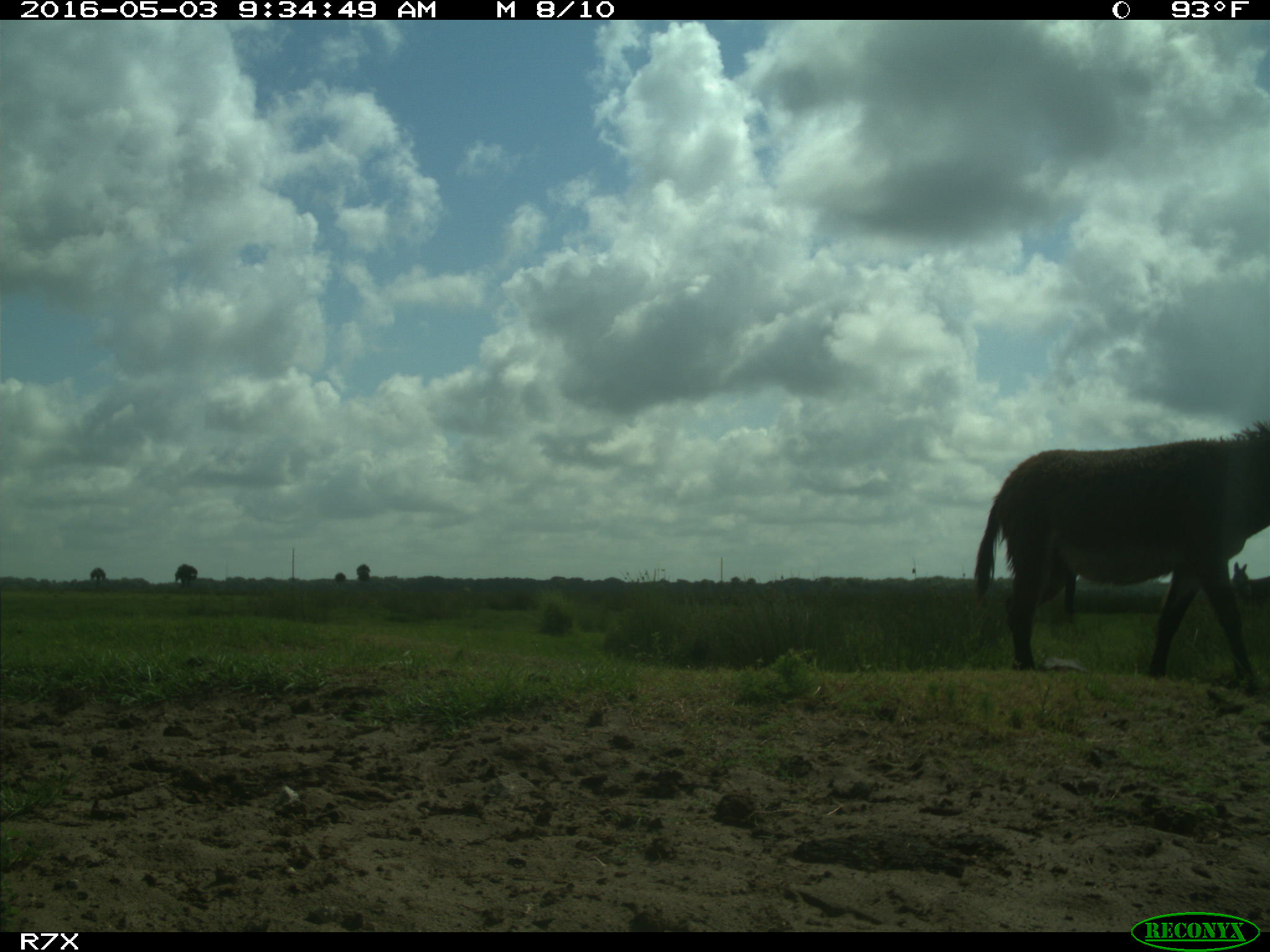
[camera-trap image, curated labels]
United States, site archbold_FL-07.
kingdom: Animalia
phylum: Chordata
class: Mammalia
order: Artiodactyla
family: Bovidae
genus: Bos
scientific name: Bos taurus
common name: domestic cow